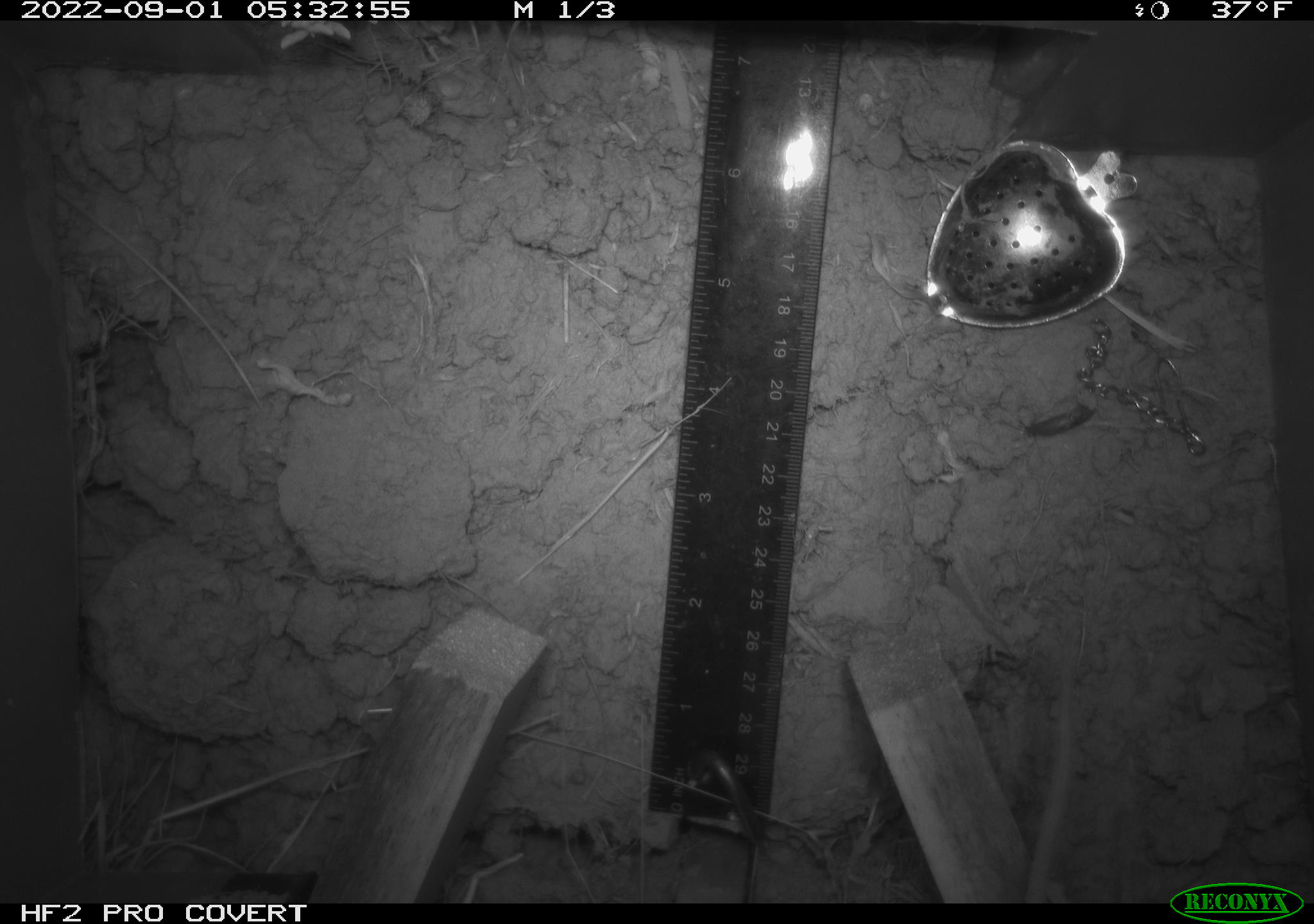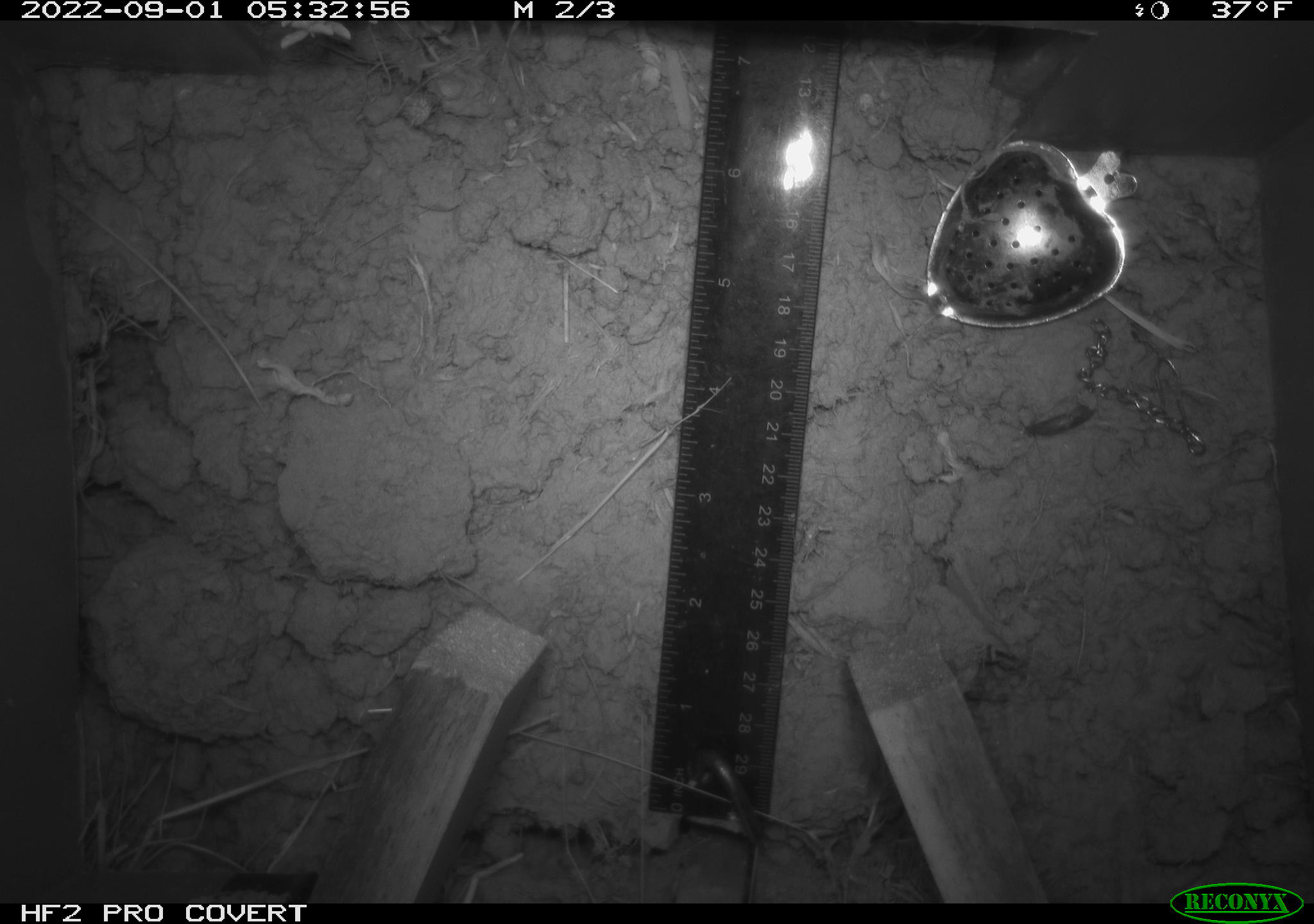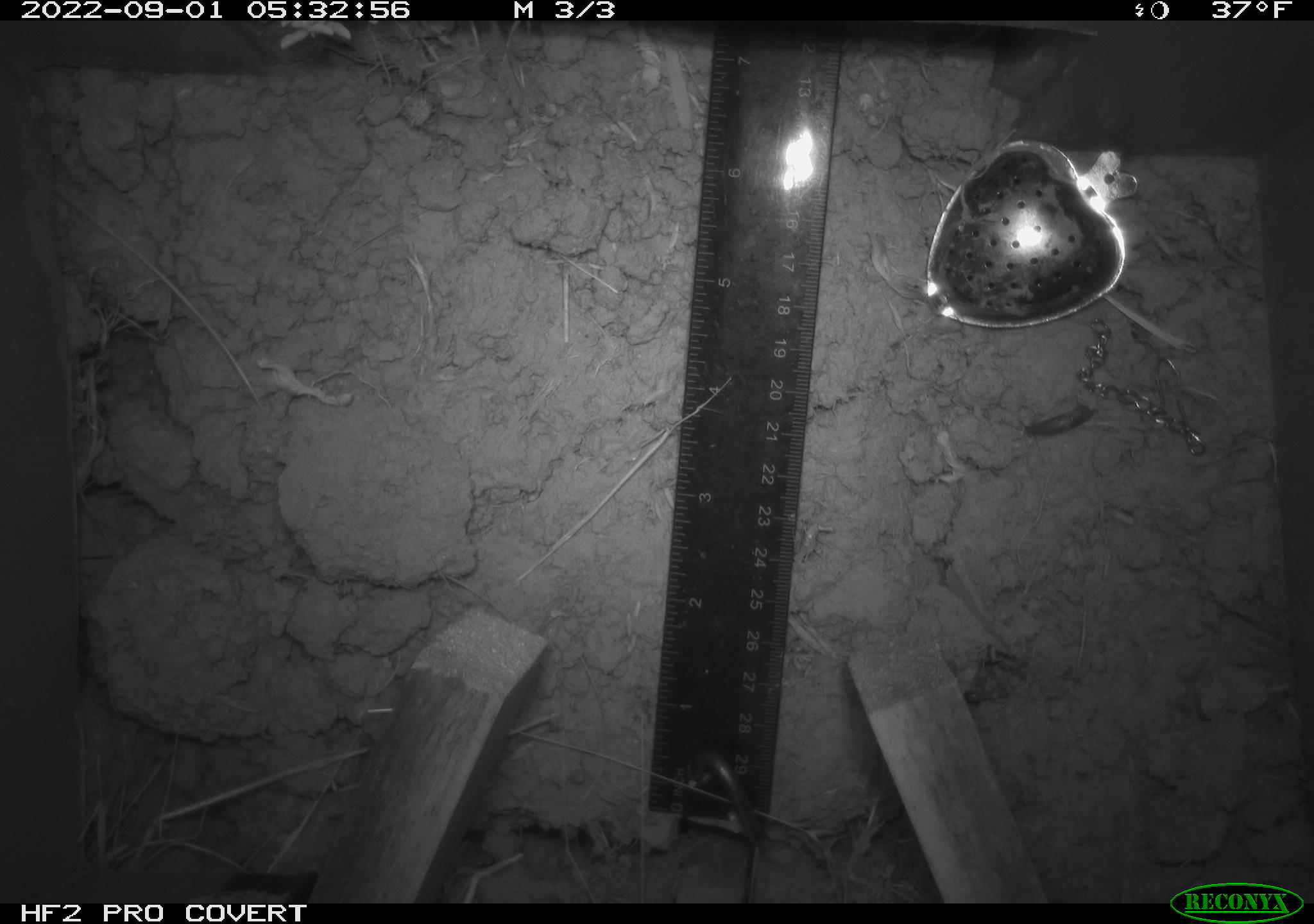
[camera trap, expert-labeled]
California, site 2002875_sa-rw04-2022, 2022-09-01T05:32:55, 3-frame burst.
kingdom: Animalia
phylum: Chordata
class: Mammalia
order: Rodentia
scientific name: Rodentia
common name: mouse species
Mouse species (Rodentia).